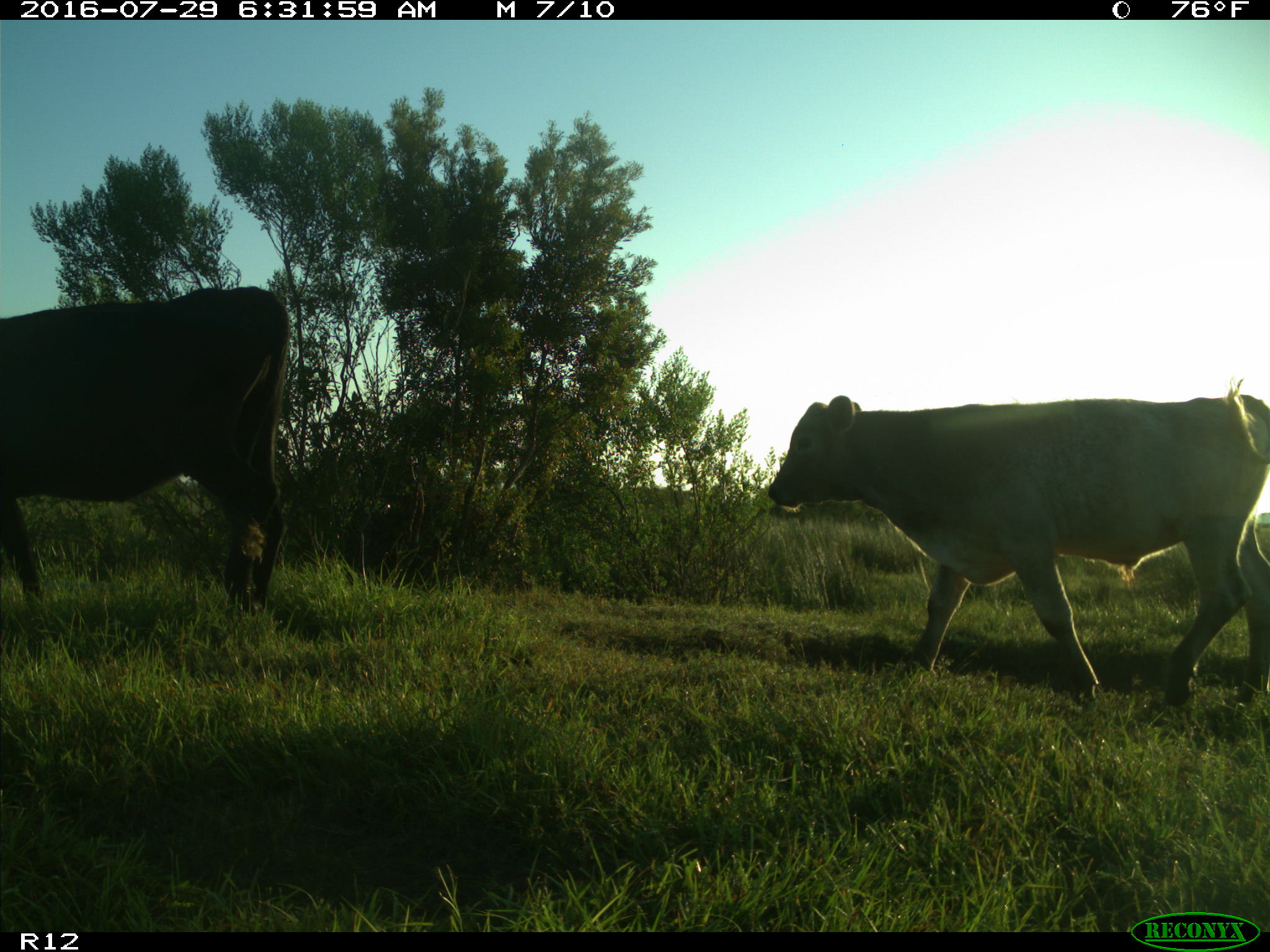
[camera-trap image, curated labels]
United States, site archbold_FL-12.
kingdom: Animalia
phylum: Chordata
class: Mammalia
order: Artiodactyla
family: Bovidae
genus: Bos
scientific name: Bos taurus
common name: domestic cow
Bos taurus (domestic cow).